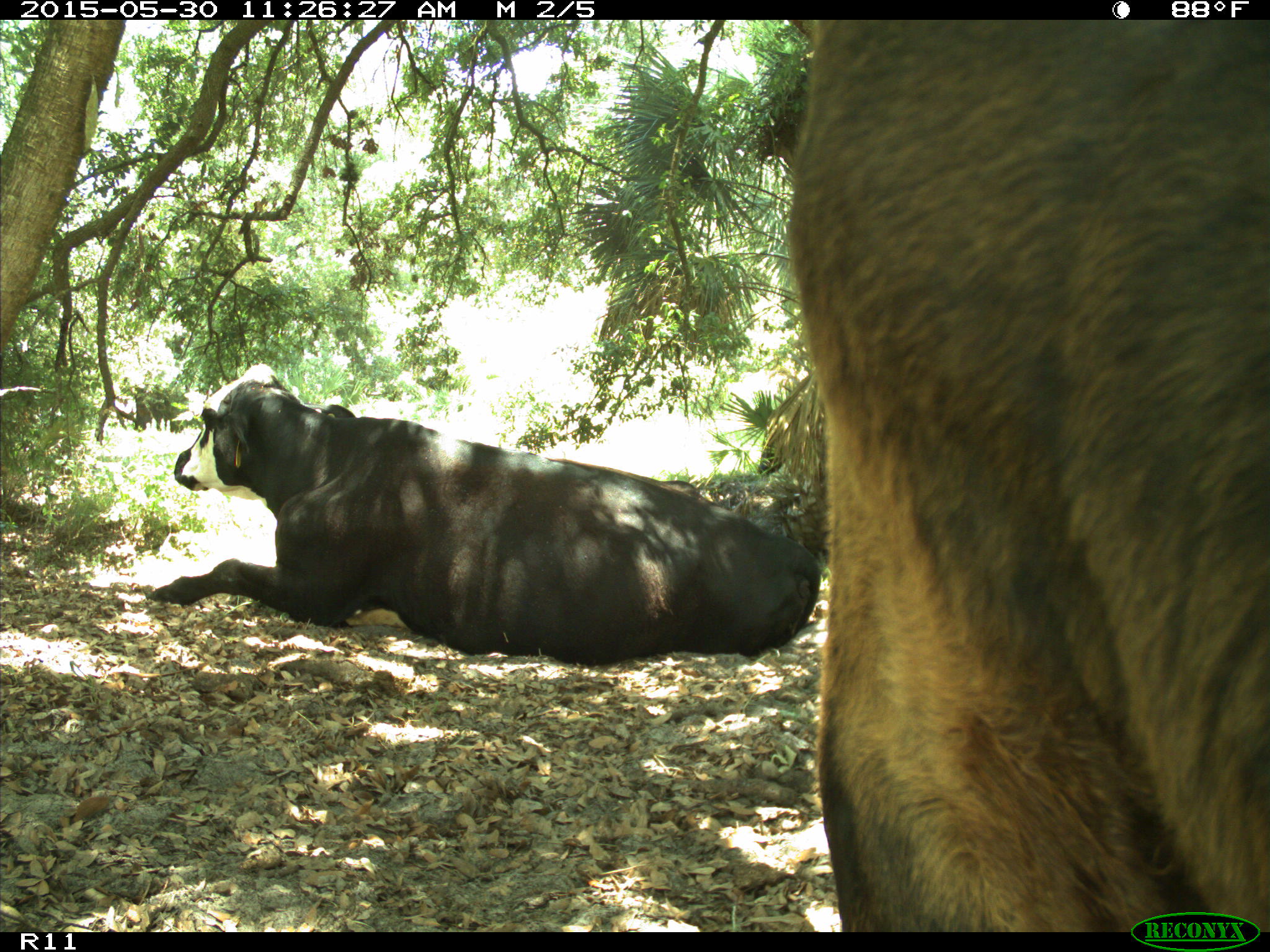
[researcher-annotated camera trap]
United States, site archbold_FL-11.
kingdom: Animalia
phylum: Chordata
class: Mammalia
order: Artiodactyla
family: Bovidae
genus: Bos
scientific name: Bos taurus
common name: domestic cow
Bos taurus (domestic cow).